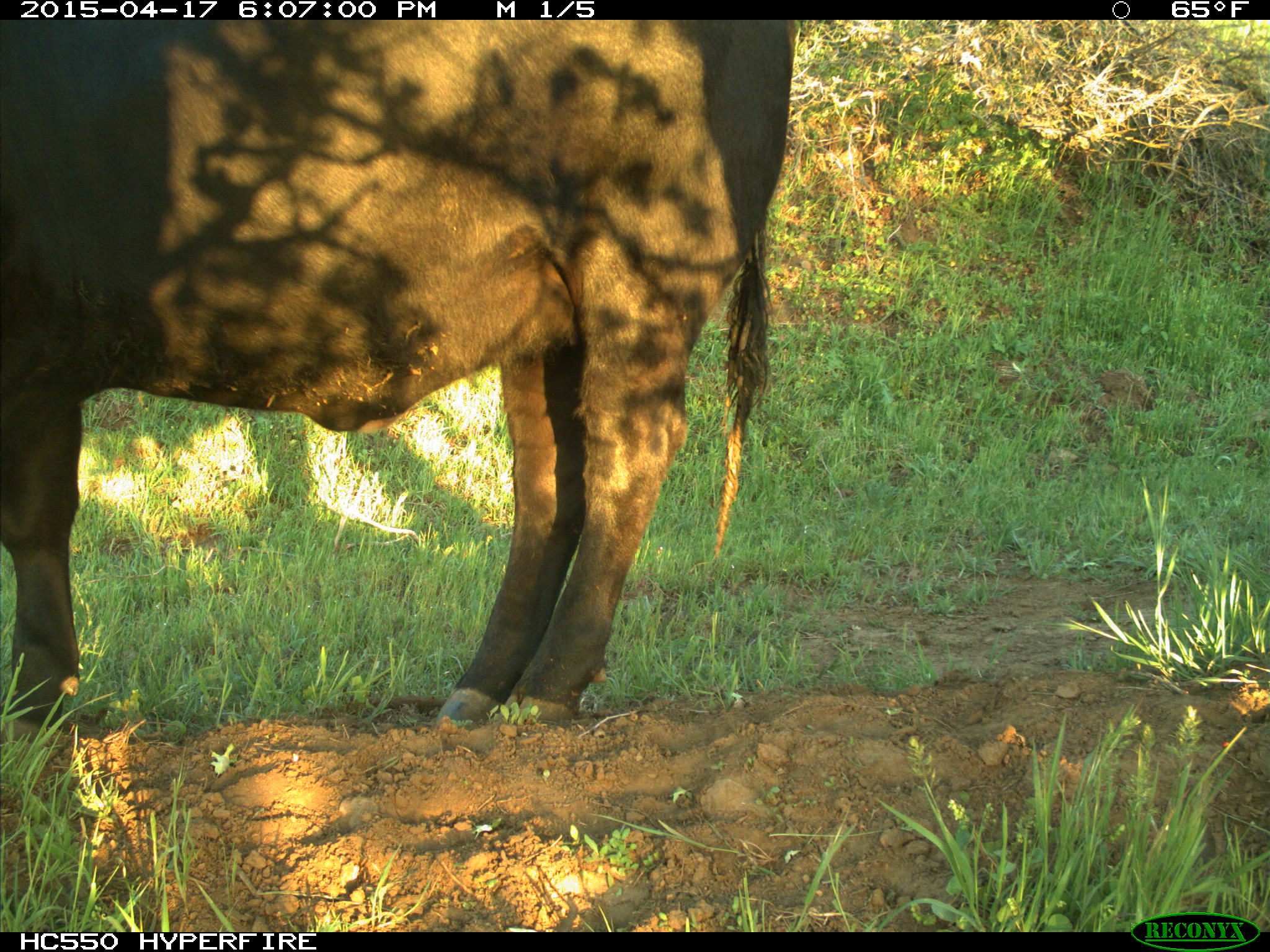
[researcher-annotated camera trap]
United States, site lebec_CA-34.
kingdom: Animalia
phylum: Chordata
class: Mammalia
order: Artiodactyla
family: Bovidae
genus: Bos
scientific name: Bos taurus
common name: domestic cow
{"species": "Bos taurus (domestic cow)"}